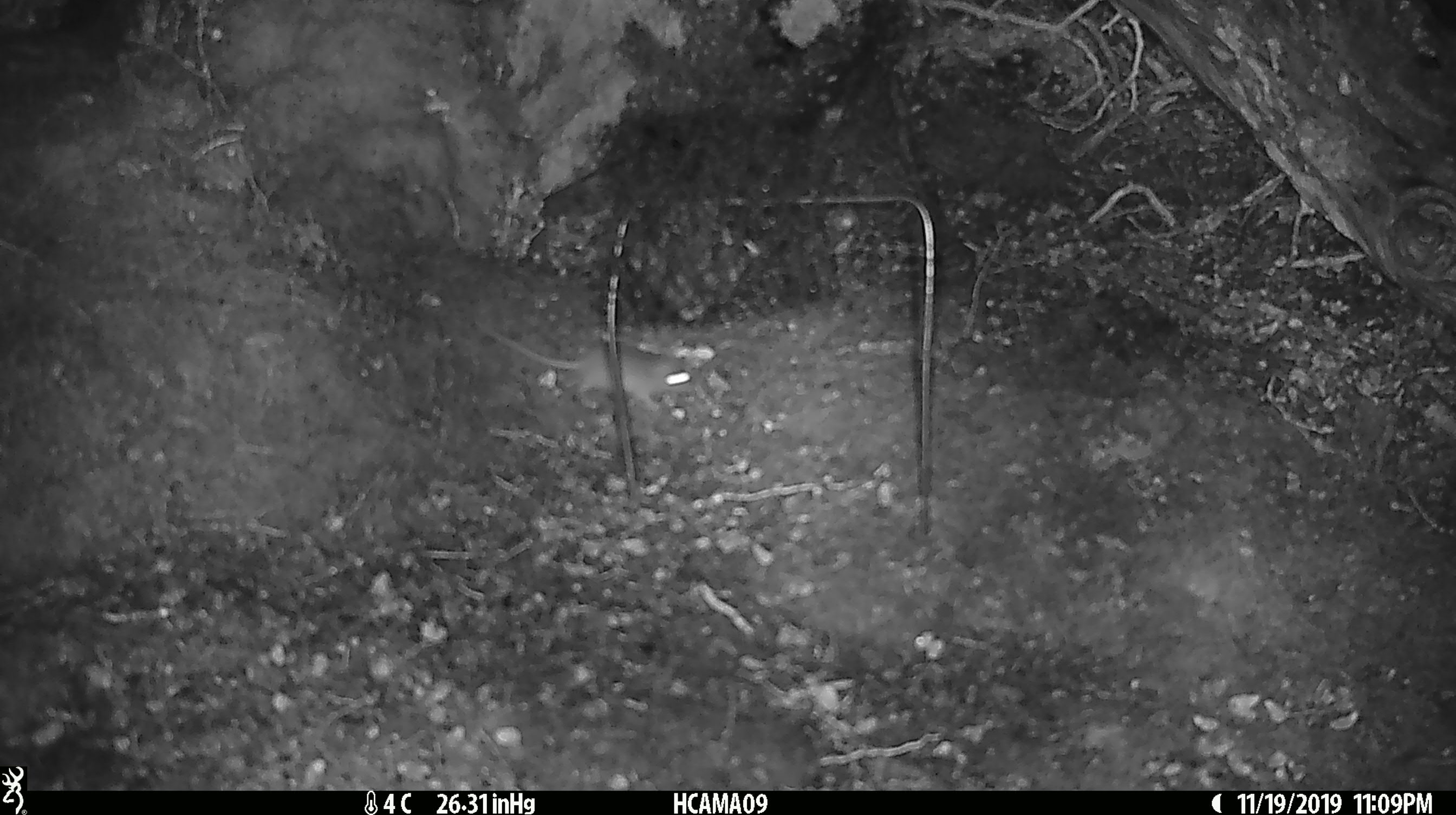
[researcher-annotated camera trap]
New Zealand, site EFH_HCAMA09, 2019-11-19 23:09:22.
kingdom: Animalia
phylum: Chordata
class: Mammalia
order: Rodentia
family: Muridae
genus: Mus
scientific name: Mus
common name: mouse